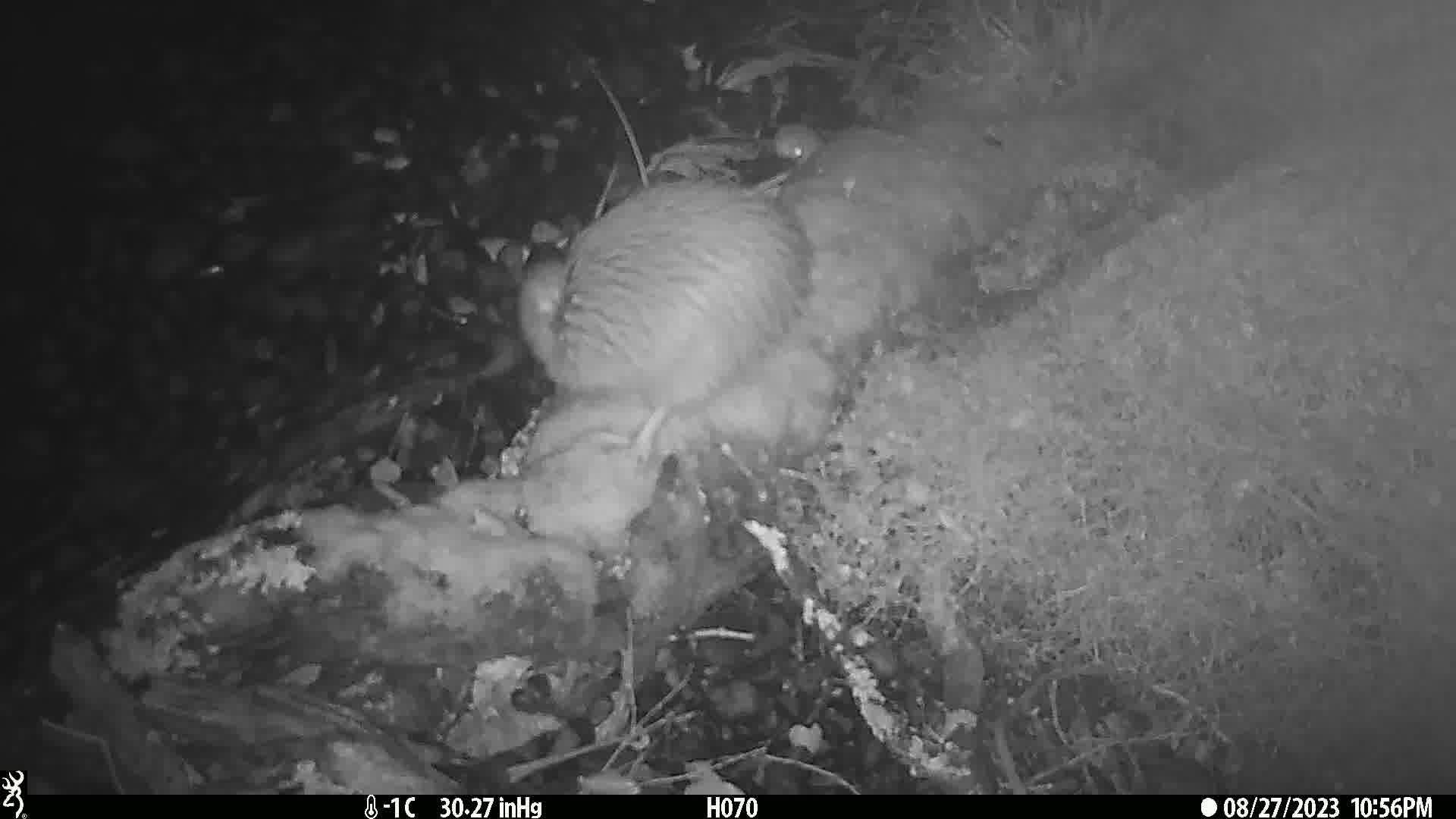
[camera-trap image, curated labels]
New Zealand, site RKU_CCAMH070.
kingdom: Animalia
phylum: Chordata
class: Aves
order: Apterygiformes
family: Apterygidae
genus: Apteryx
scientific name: Apteryx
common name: kiwi